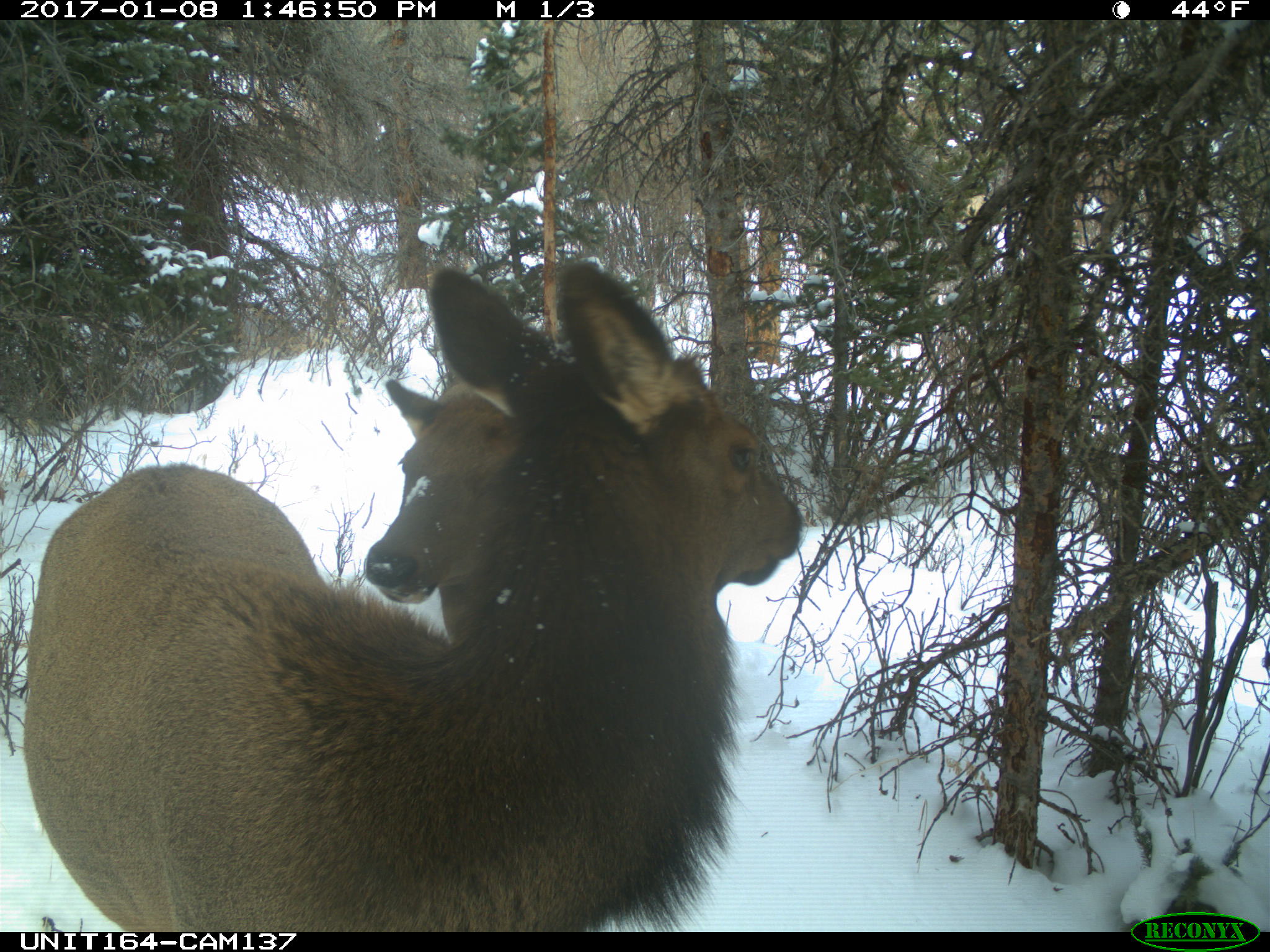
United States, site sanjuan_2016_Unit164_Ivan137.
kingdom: Animalia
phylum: Chordata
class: Mammalia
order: Artiodactyla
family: Cervidae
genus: Cervus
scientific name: Cervus elaphus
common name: red deer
Cervus elaphus (red deer).